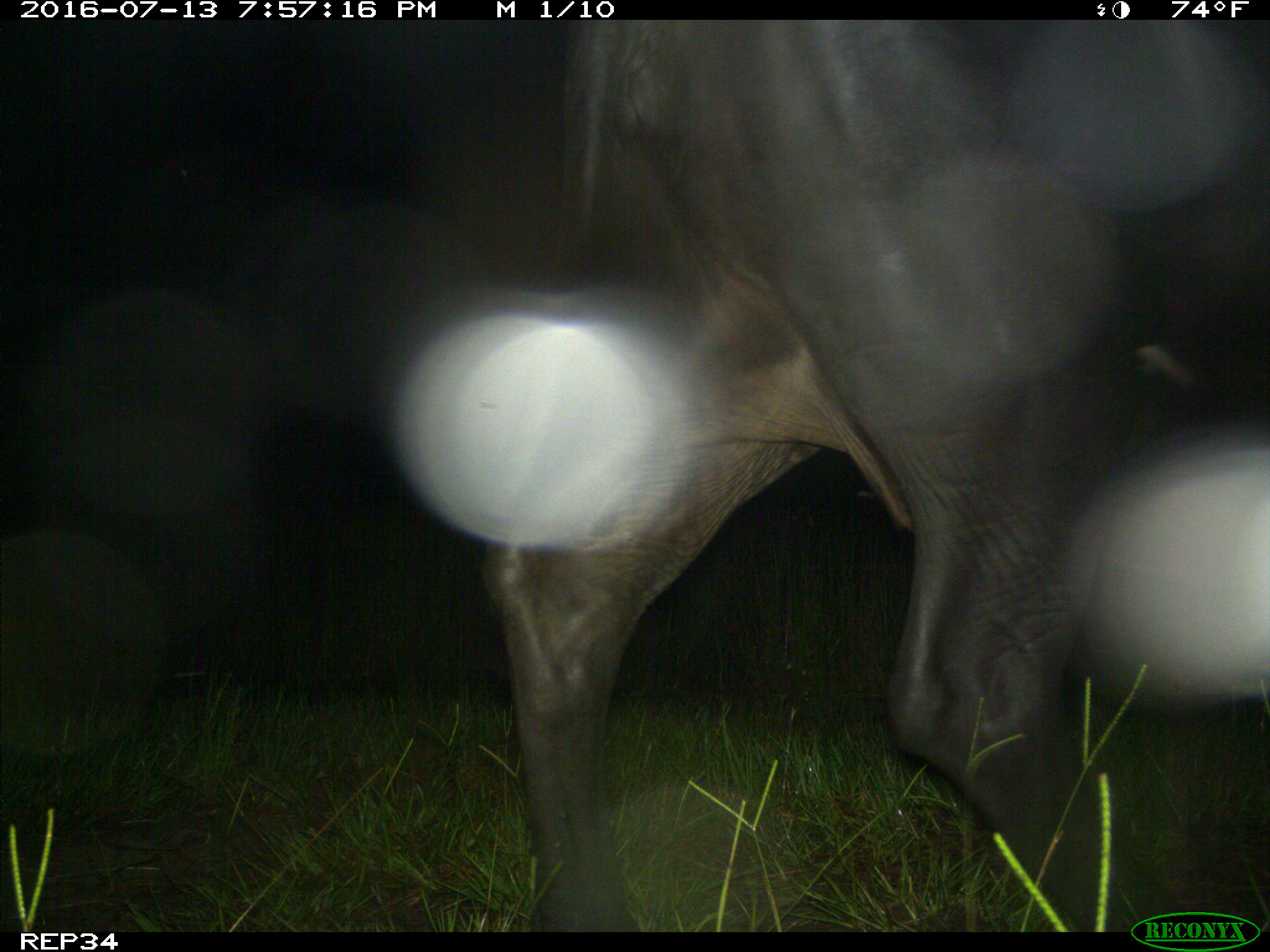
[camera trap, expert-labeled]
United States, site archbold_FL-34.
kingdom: Animalia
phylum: Chordata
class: Mammalia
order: Artiodactyla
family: Bovidae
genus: Bos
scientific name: Bos taurus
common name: domestic cow